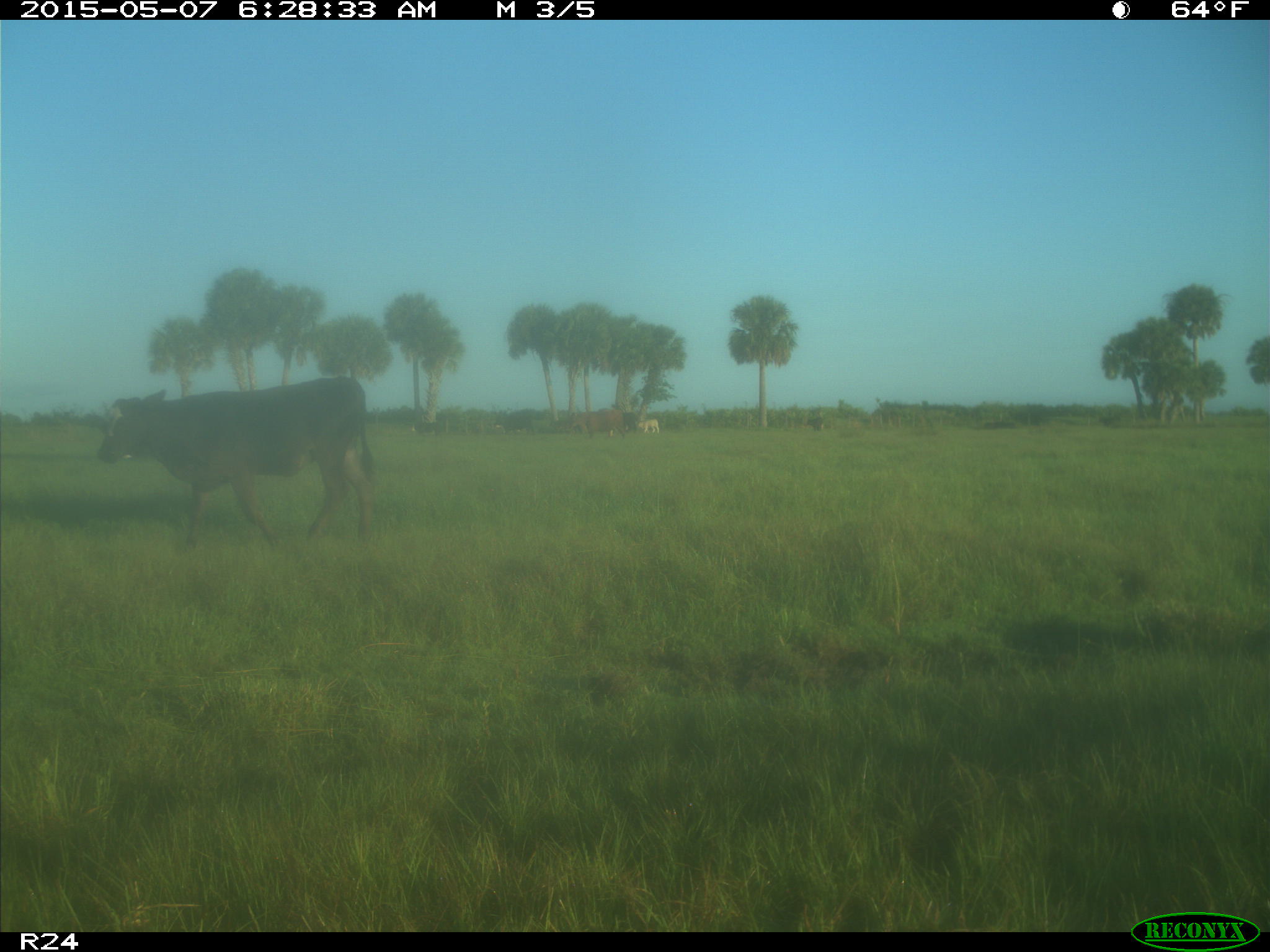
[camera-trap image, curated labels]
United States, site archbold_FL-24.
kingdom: Animalia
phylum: Chordata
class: Mammalia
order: Artiodactyla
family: Bovidae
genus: Bos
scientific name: Bos taurus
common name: domestic cow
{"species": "Bos taurus (domestic cow)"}